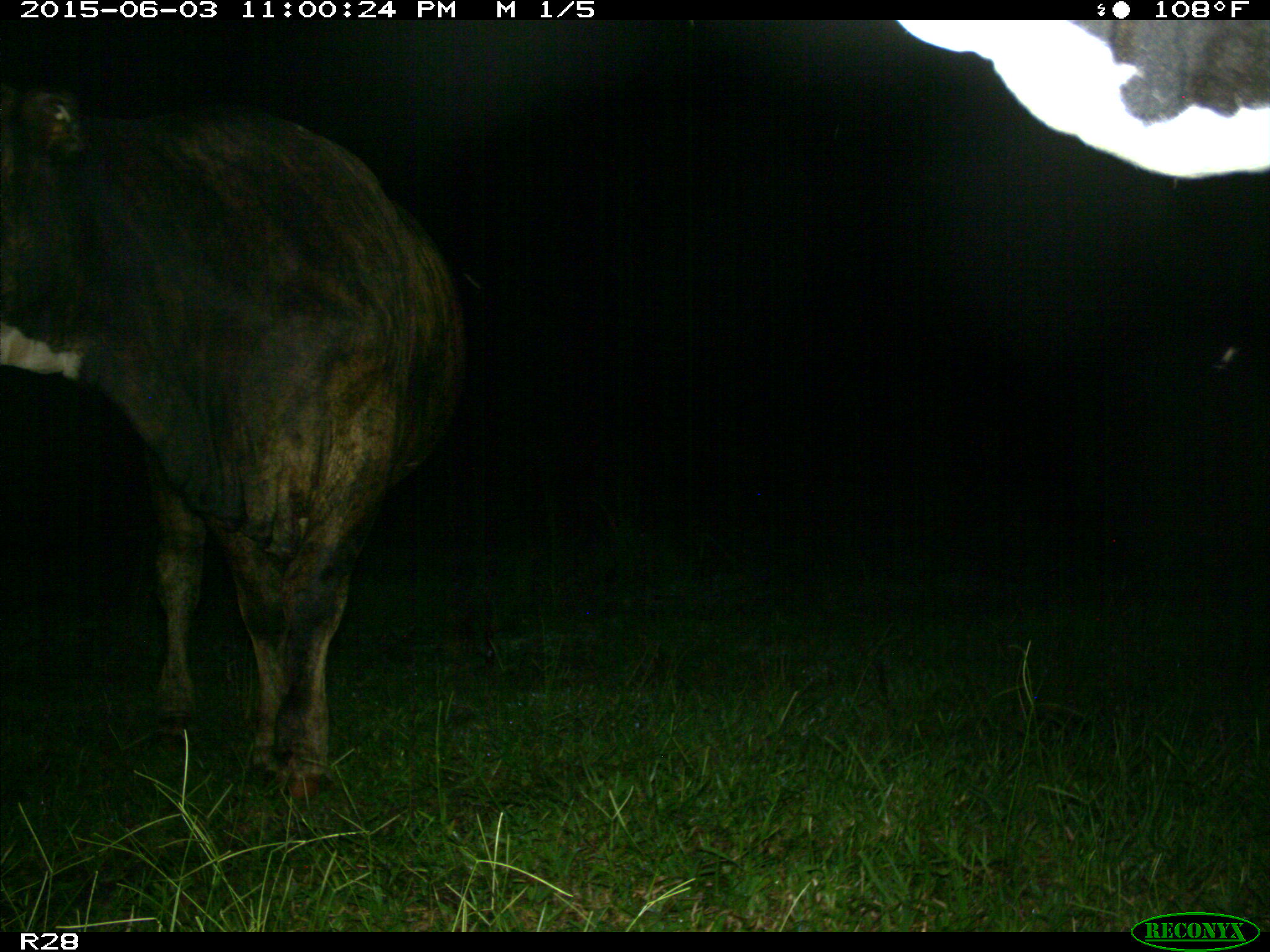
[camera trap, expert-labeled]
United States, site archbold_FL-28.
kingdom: Animalia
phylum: Chordata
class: Mammalia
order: Artiodactyla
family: Bovidae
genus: Bos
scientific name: Bos taurus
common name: domestic cow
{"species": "Bos taurus (domestic cow)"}